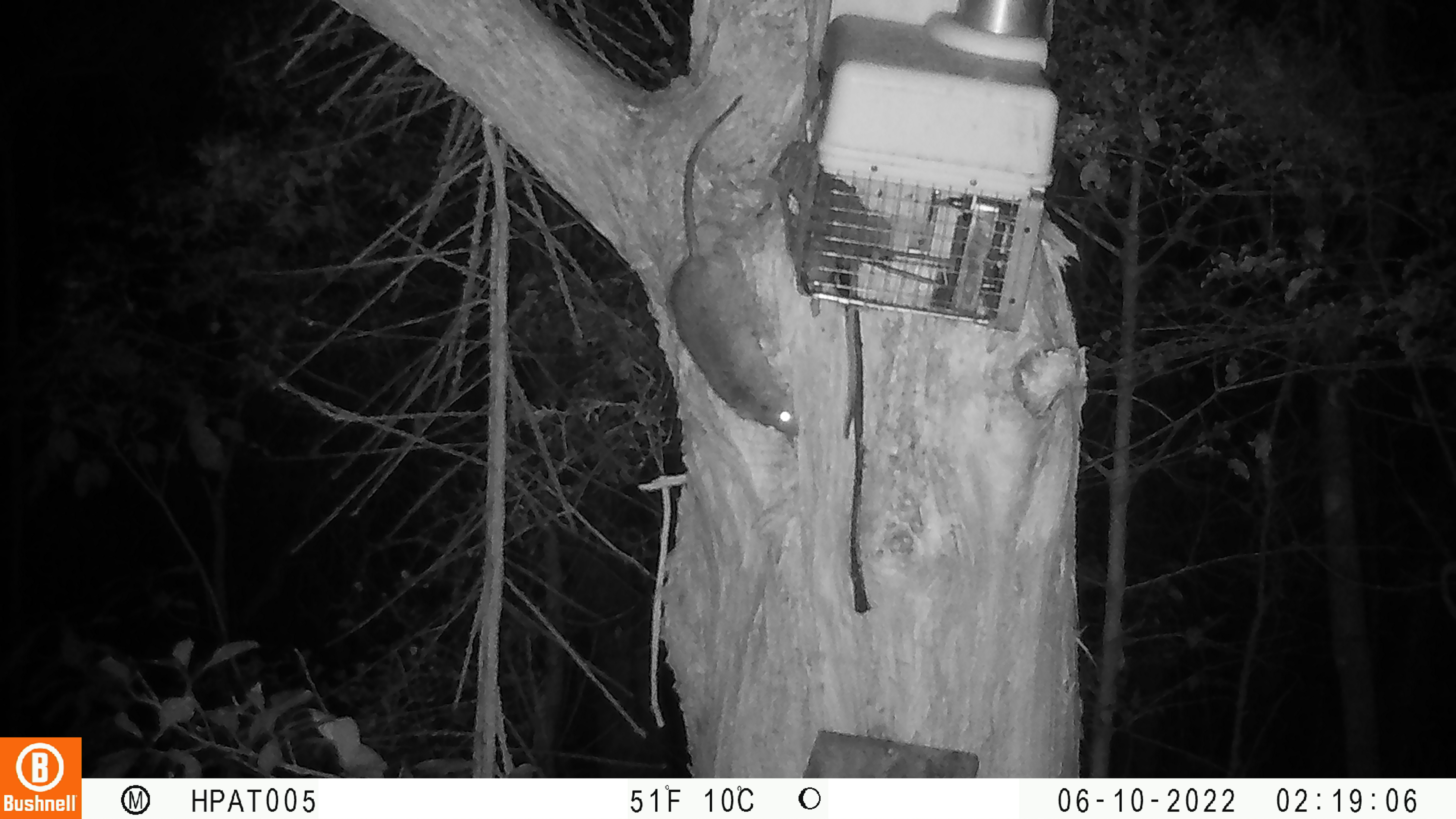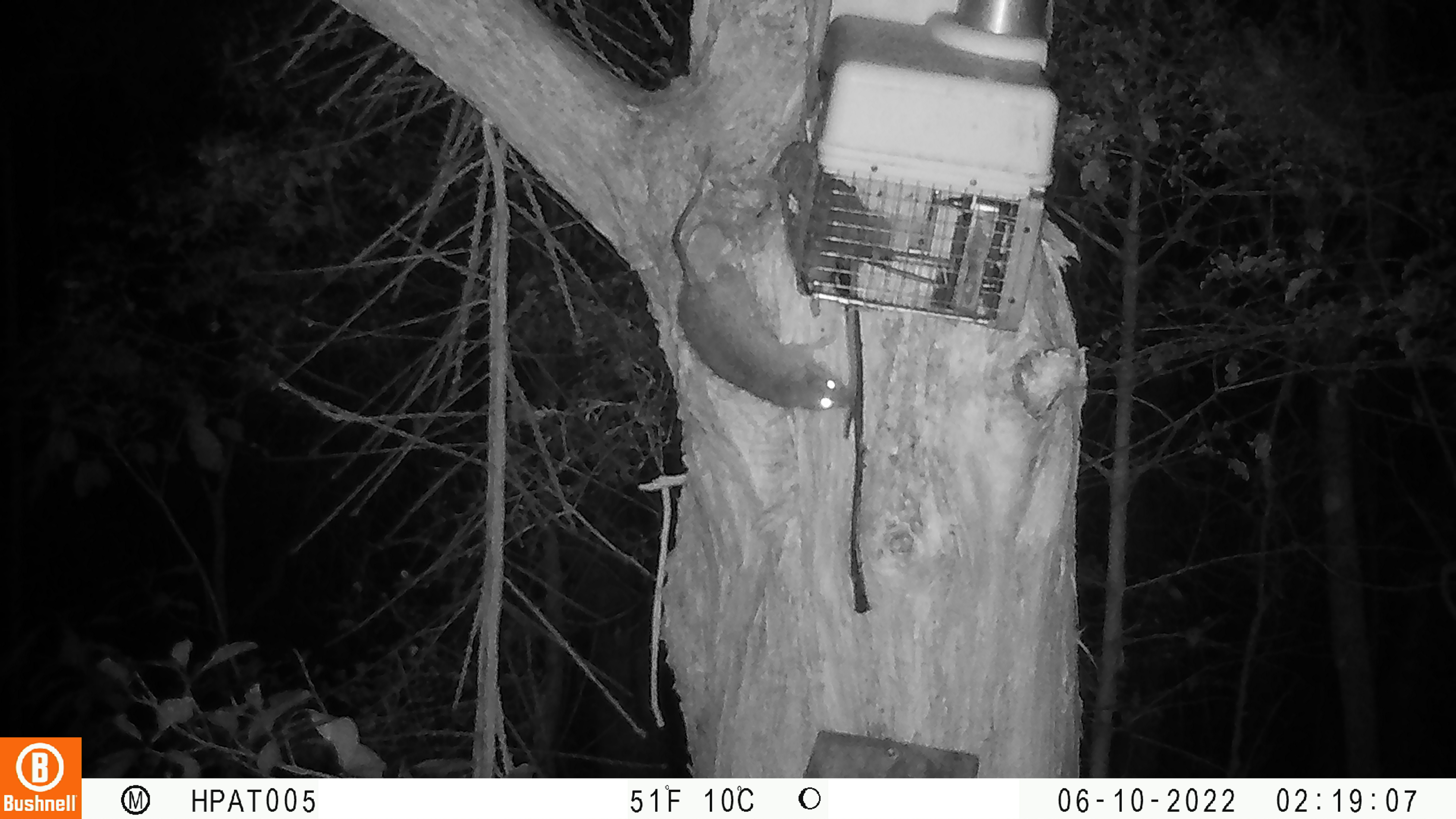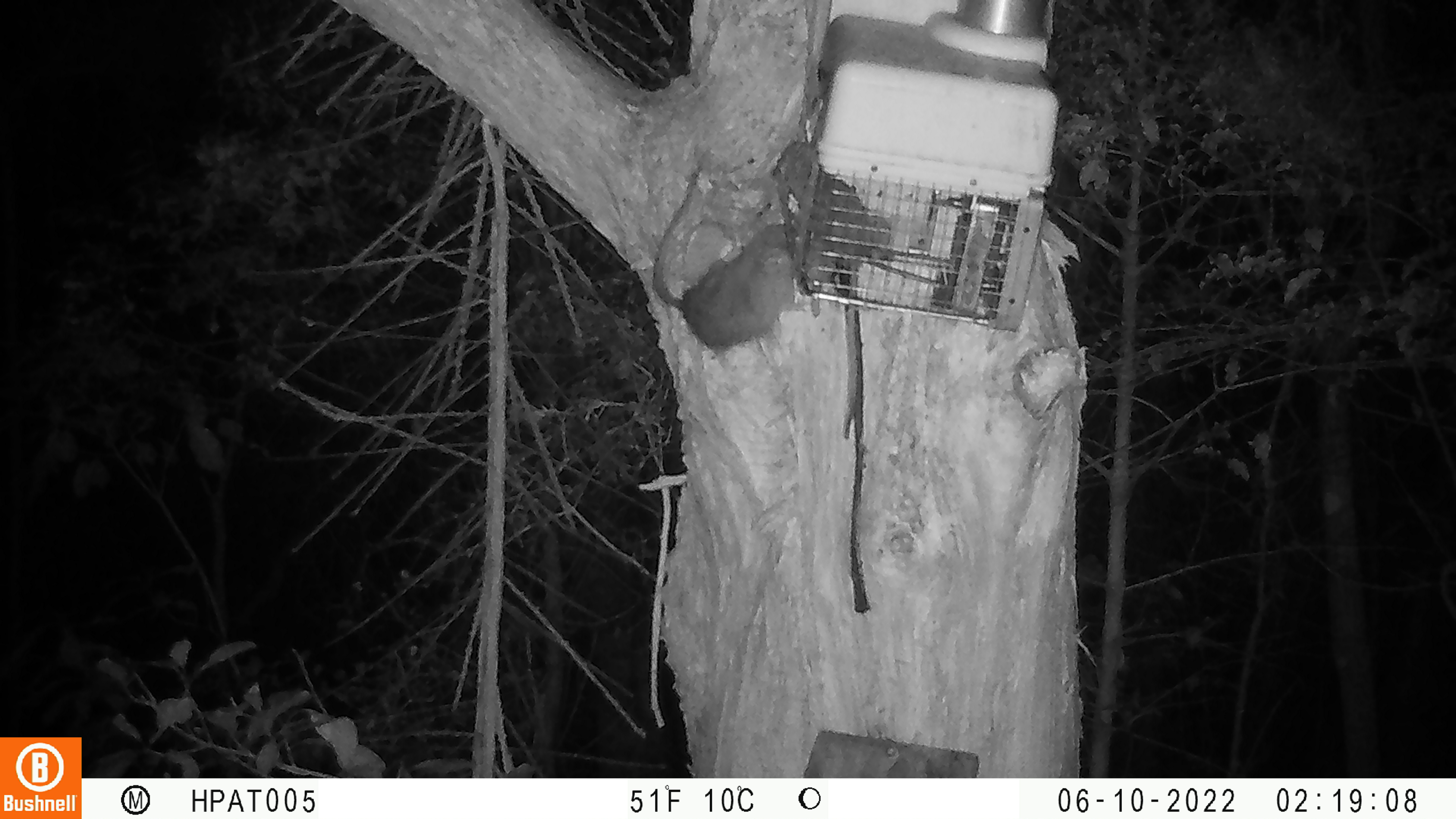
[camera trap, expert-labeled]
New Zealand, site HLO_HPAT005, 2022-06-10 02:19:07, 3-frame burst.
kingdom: Animalia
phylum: Chordata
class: Mammalia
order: Rodentia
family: Muridae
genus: Rattus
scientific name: Rattus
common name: rat